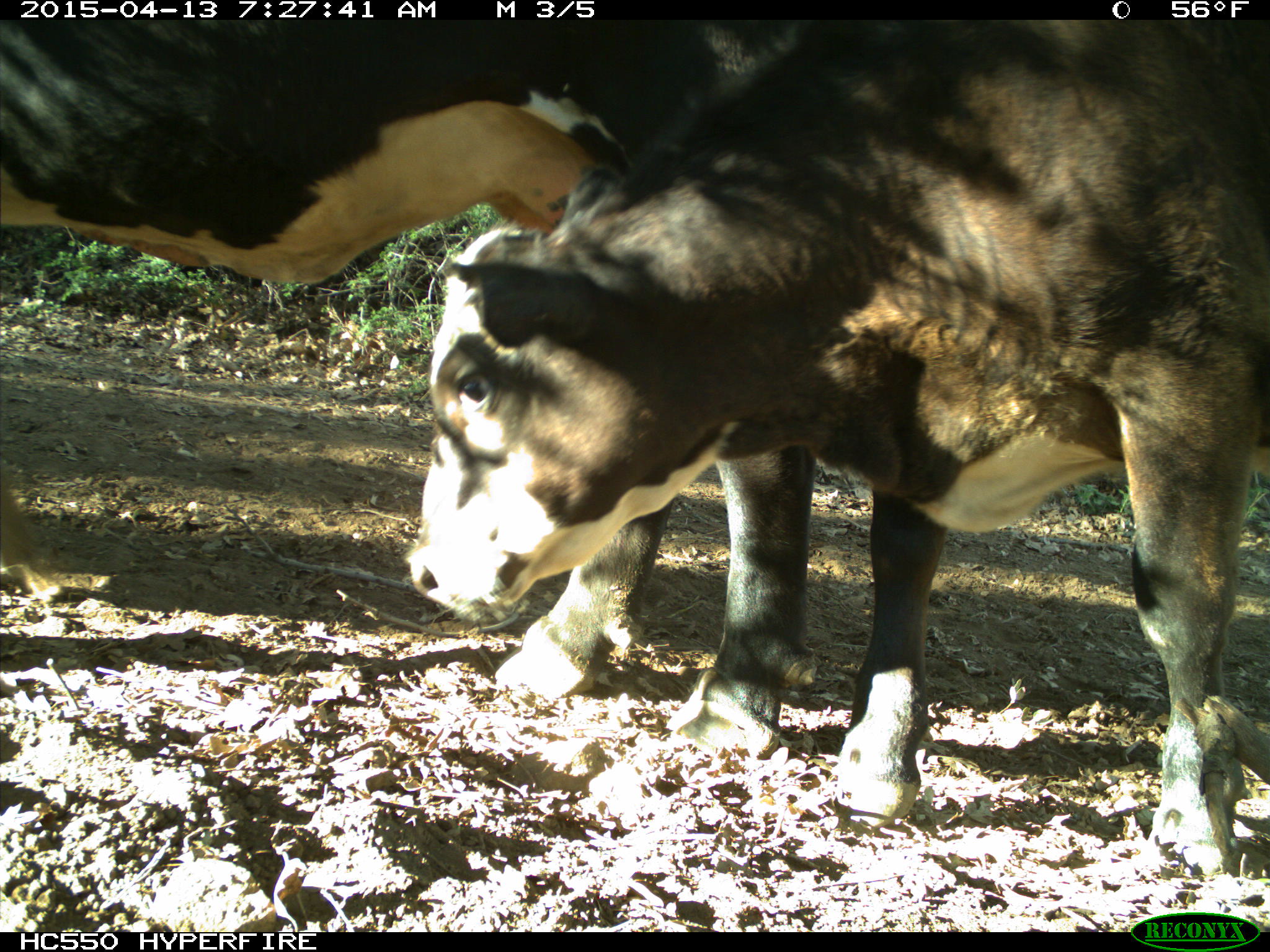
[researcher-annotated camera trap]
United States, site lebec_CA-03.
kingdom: Animalia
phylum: Chordata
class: Mammalia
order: Artiodactyla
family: Bovidae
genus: Bos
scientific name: Bos taurus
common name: domestic cow